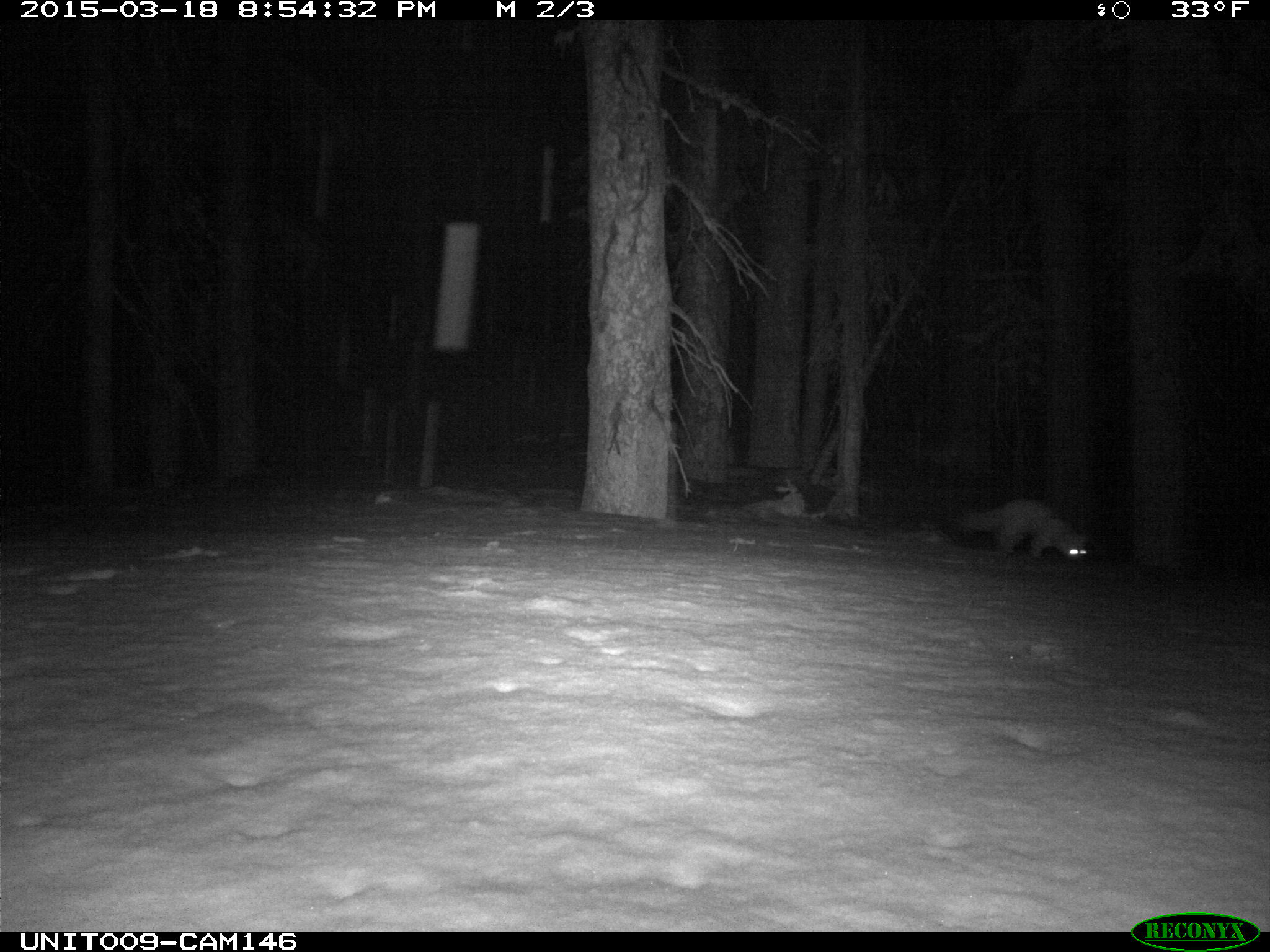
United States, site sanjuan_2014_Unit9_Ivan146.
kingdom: Animalia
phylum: Chordata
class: Mammalia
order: Carnivora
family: Mustelidae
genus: Martes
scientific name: Martes americana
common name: american marten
Martes americana (american marten).